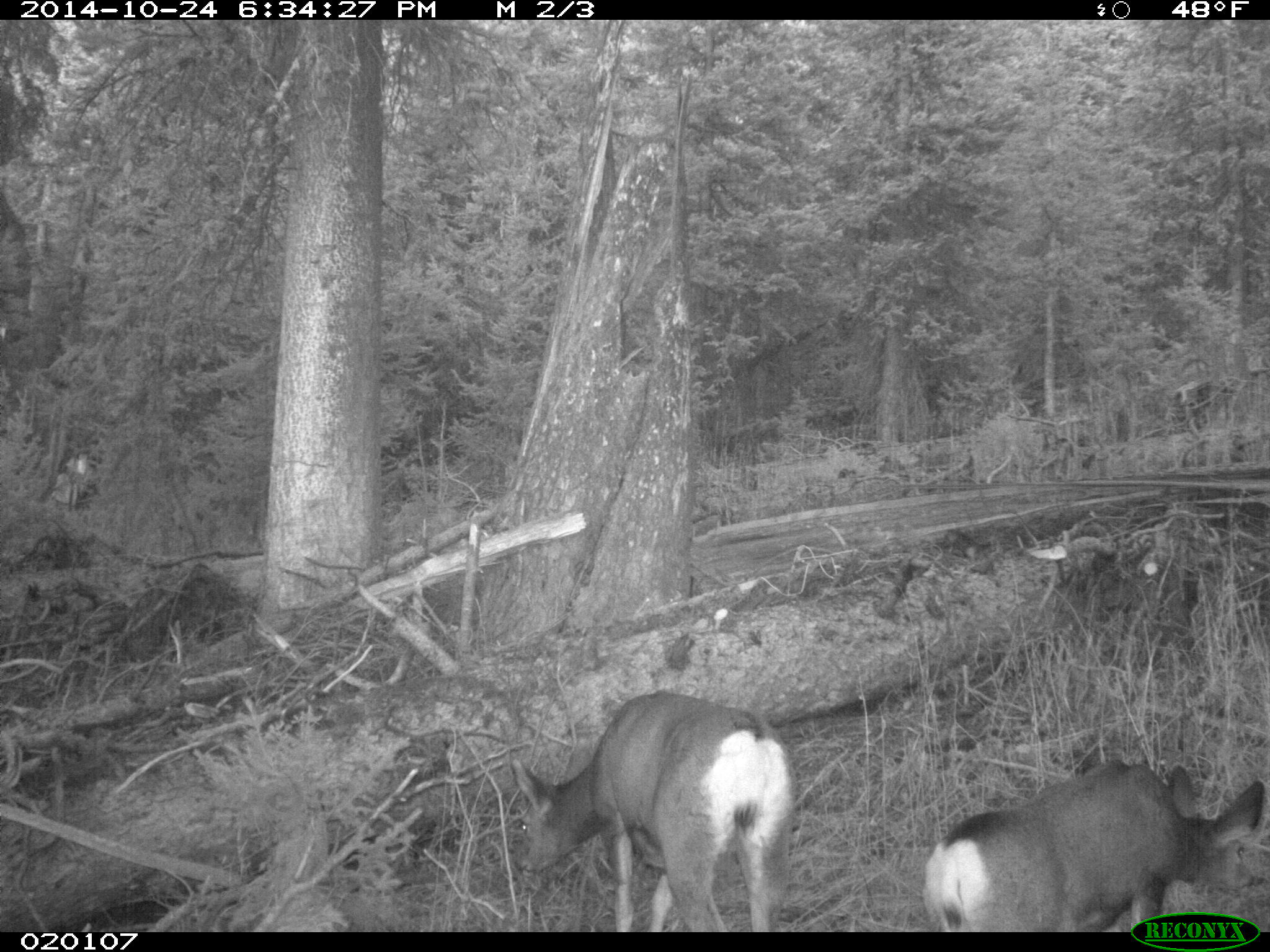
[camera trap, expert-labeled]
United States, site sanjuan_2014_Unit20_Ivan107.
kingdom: Animalia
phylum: Chordata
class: Mammalia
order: Artiodactyla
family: Cervidae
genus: Odocoileus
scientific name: Odocoileus hemionus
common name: mule deer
Odocoileus hemionus (mule deer).